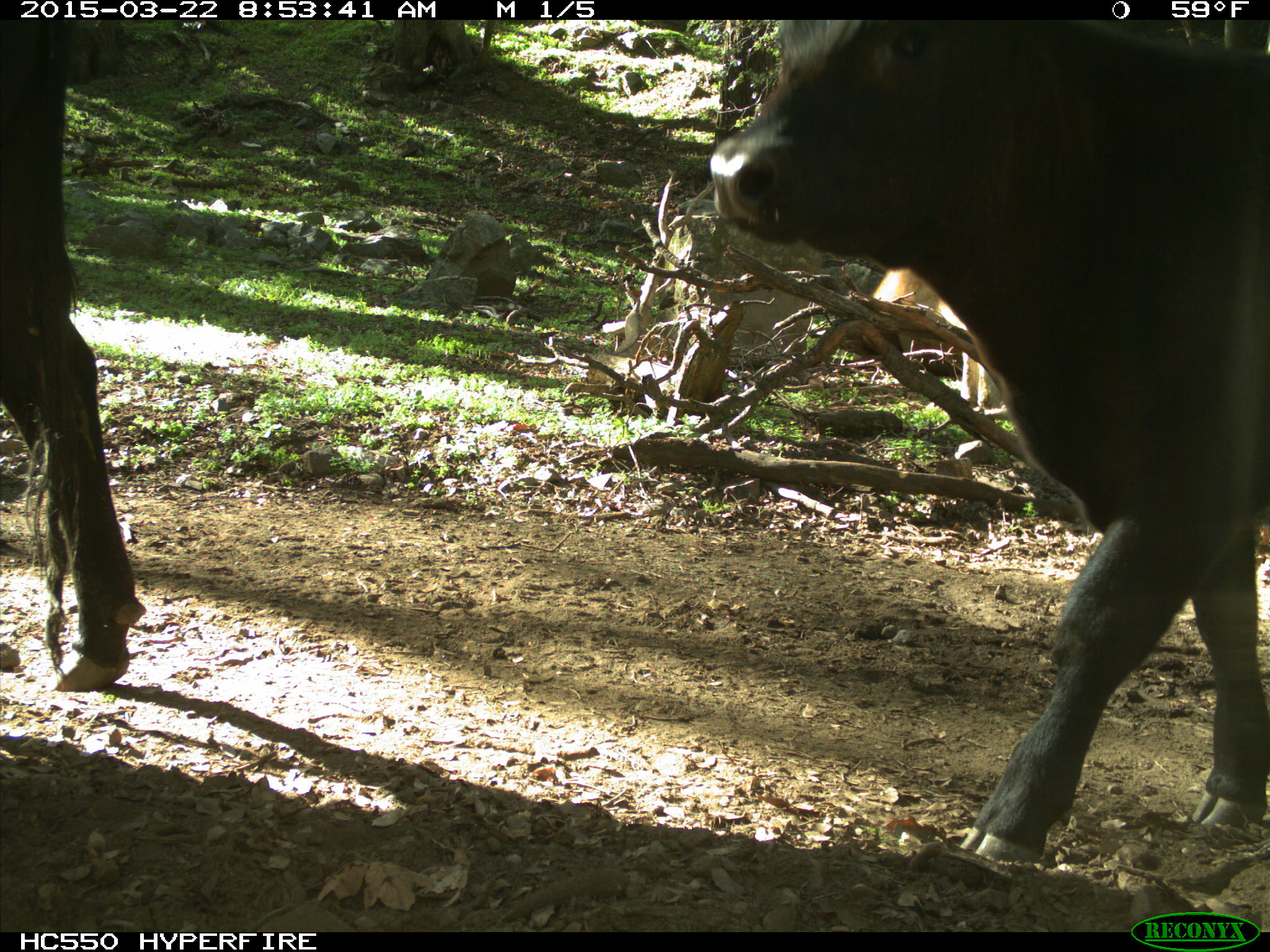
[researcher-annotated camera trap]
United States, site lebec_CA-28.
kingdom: Animalia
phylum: Chordata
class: Mammalia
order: Artiodactyla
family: Bovidae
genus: Bos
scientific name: Bos taurus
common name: domestic cow